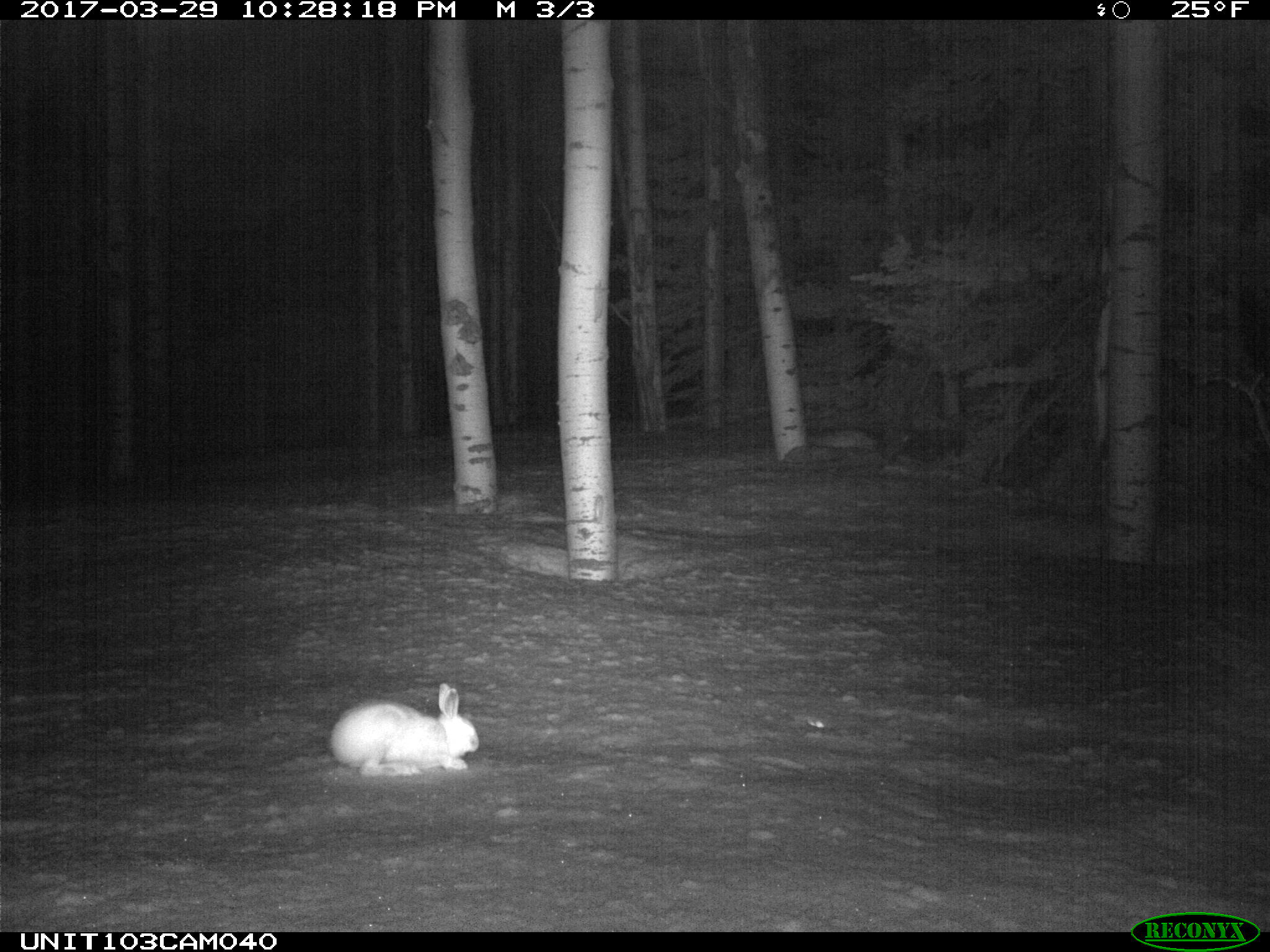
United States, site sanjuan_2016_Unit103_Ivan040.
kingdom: Animalia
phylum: Chordata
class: Mammalia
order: Lagomorpha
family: Leporidae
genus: Lepus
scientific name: Lepus americanus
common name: snowshoe hare